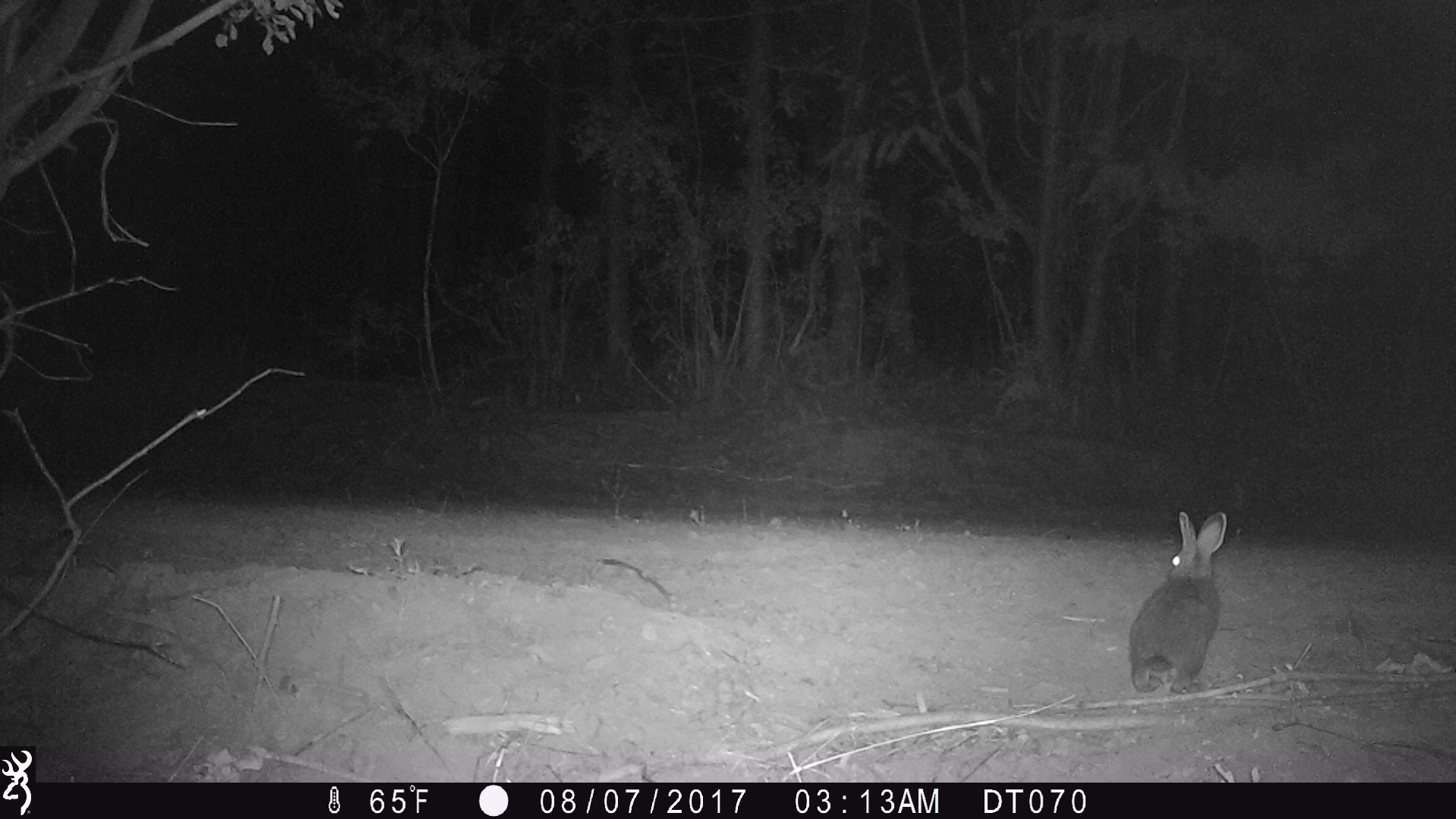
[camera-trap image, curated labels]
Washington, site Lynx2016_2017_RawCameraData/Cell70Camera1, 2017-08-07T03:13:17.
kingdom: Animalia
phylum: Chordata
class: Mammalia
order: Lagomorpha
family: Leporidae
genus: Lepus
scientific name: Lepus americanus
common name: snowshoe hare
Lepus americanus (snowshoe hare). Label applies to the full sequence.